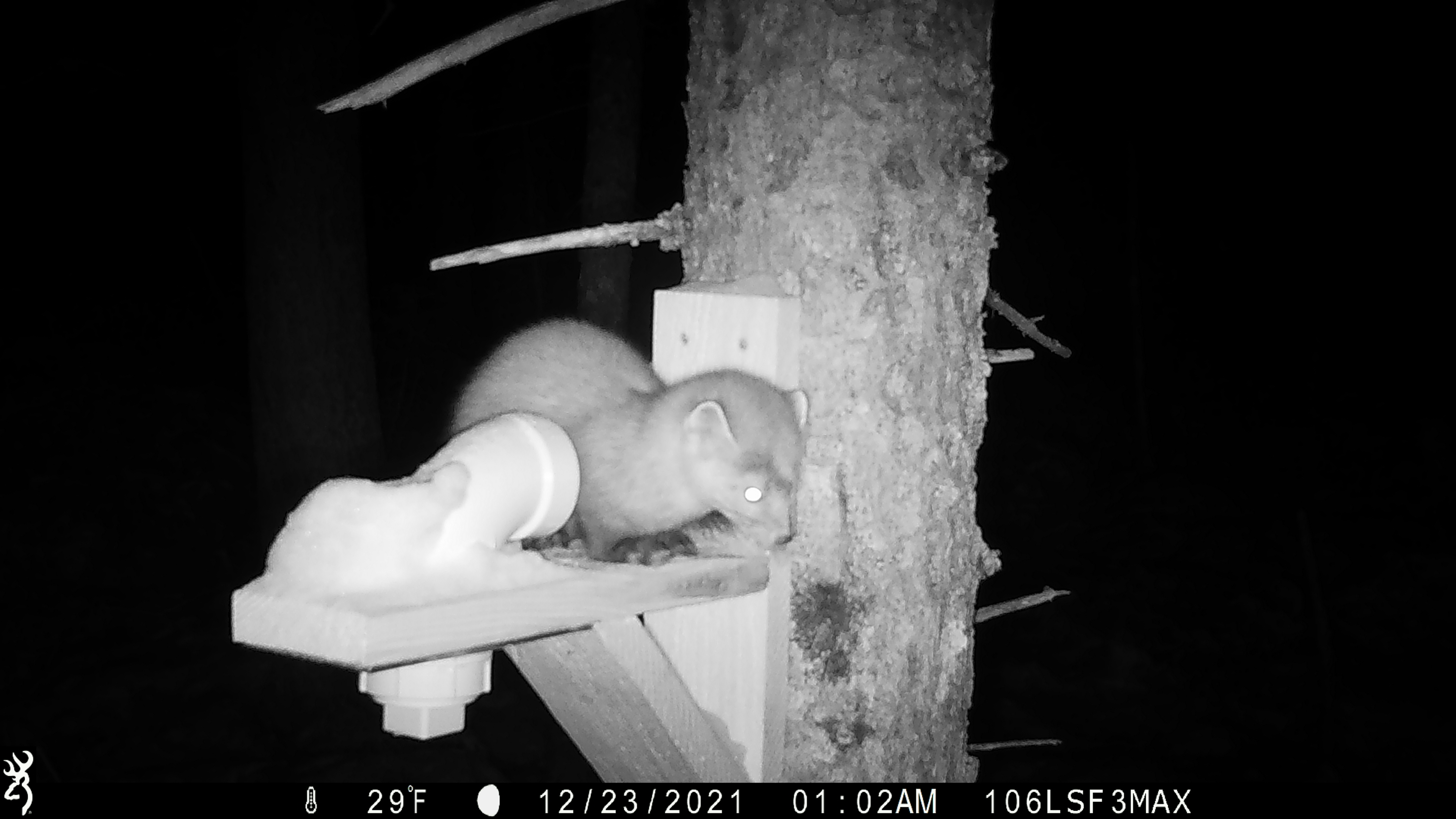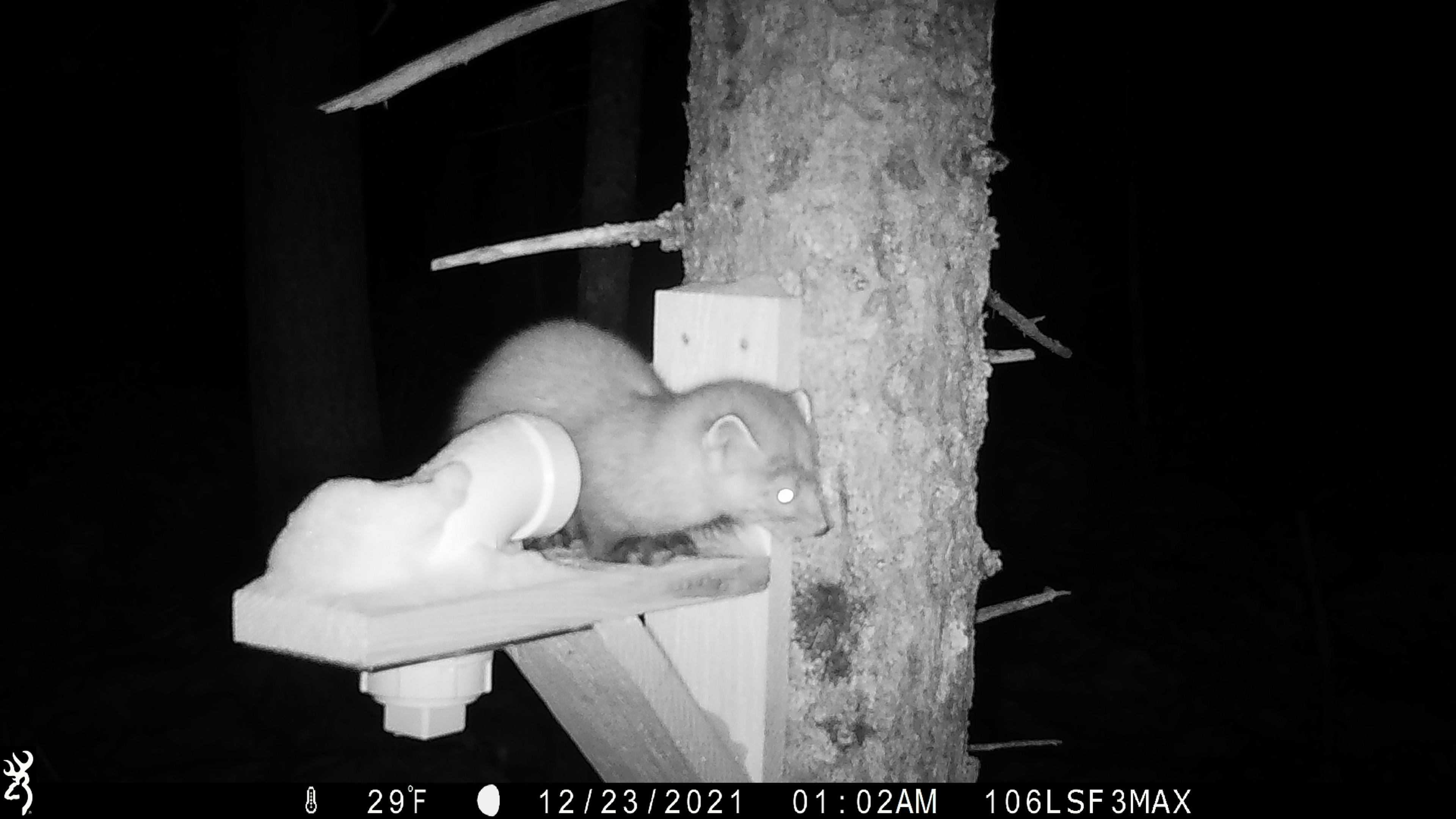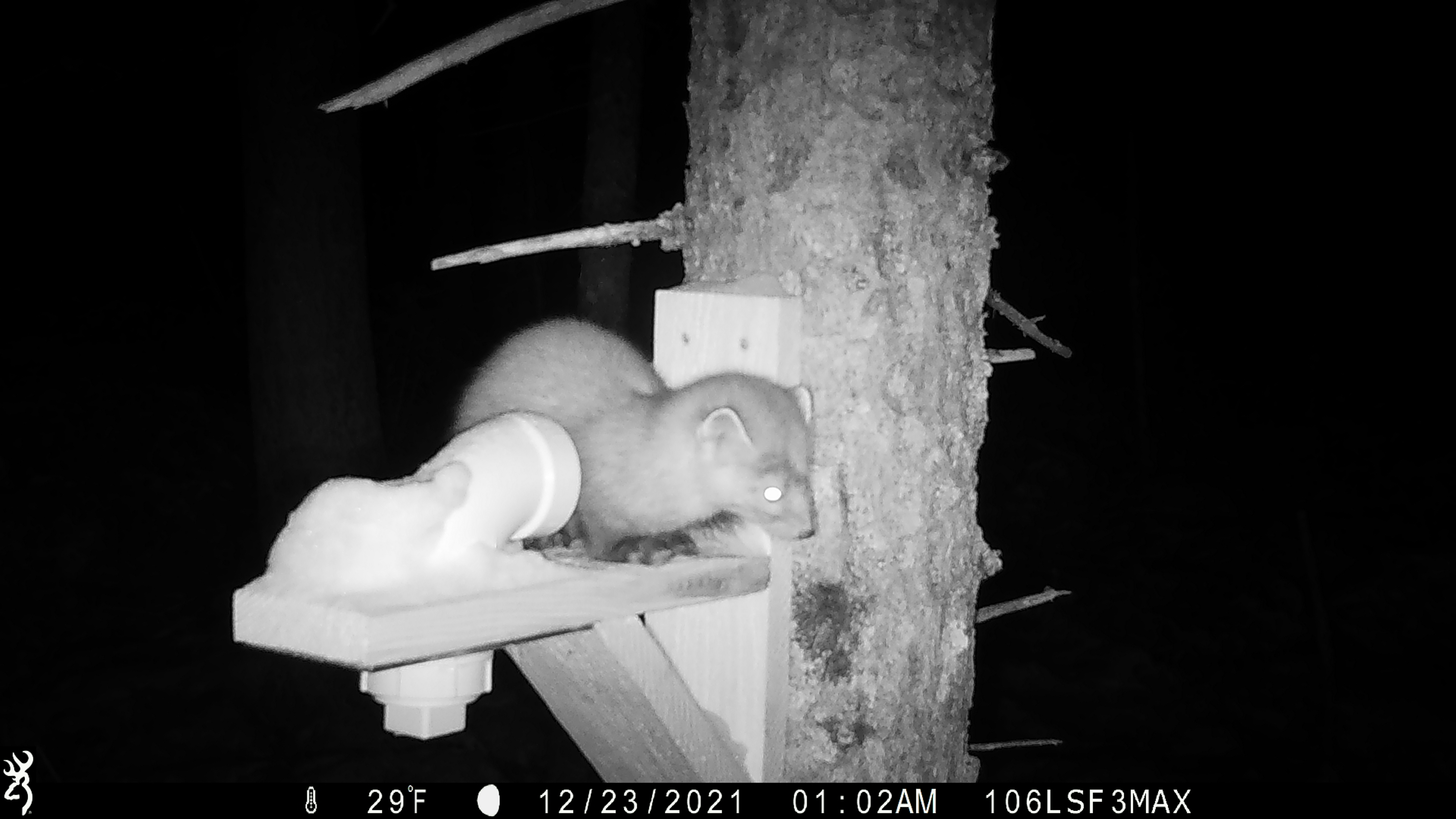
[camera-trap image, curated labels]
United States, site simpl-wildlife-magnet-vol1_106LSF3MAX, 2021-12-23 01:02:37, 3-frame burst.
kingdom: Animalia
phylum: Chordata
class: Mammalia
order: Carnivora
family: Mustelidae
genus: Martes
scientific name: Martes americana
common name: american marten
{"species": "american marten (Martes americana)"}